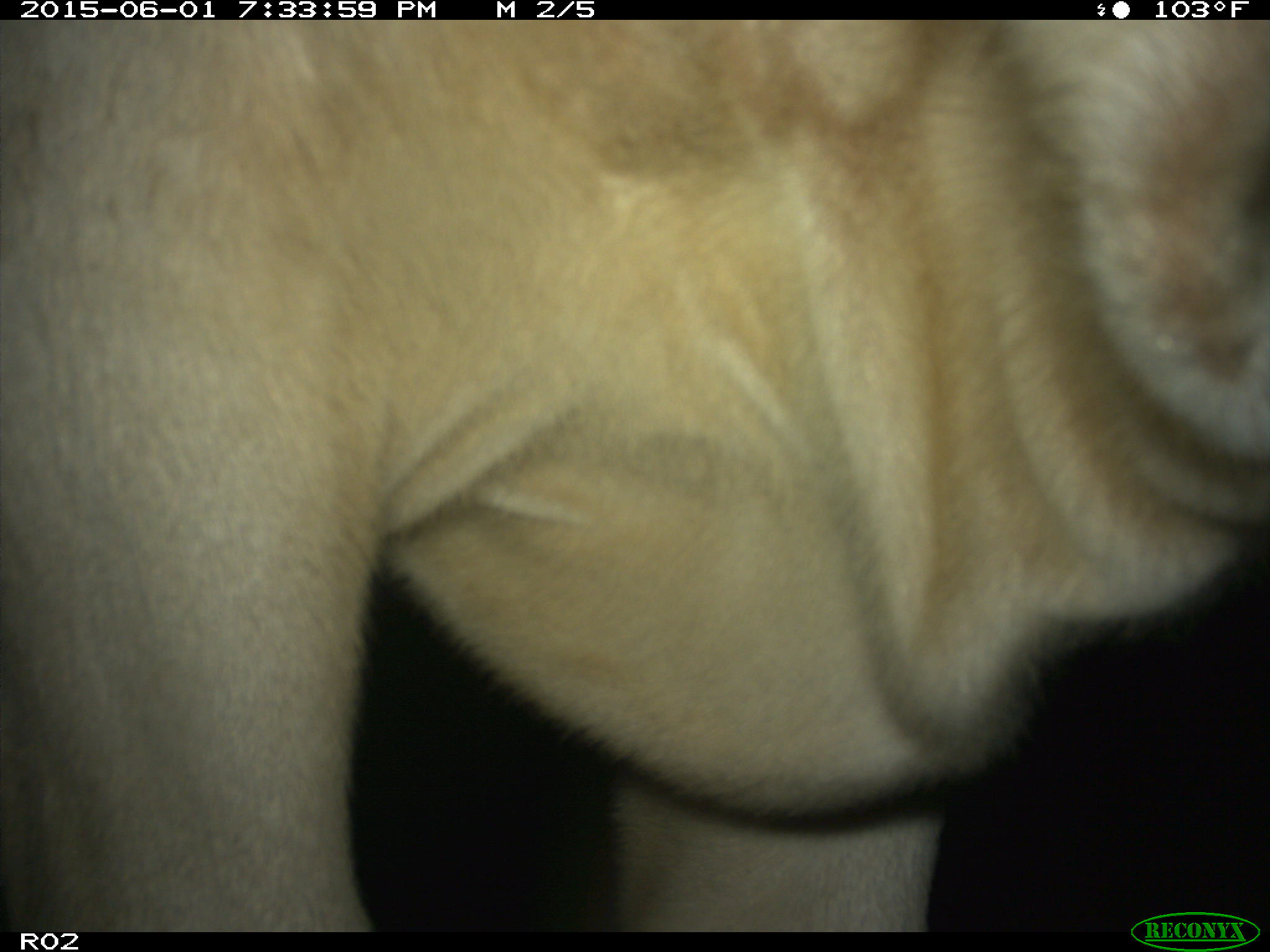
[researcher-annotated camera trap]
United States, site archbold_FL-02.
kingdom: Animalia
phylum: Chordata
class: Mammalia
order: Artiodactyla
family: Bovidae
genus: Bos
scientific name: Bos taurus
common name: domestic cow